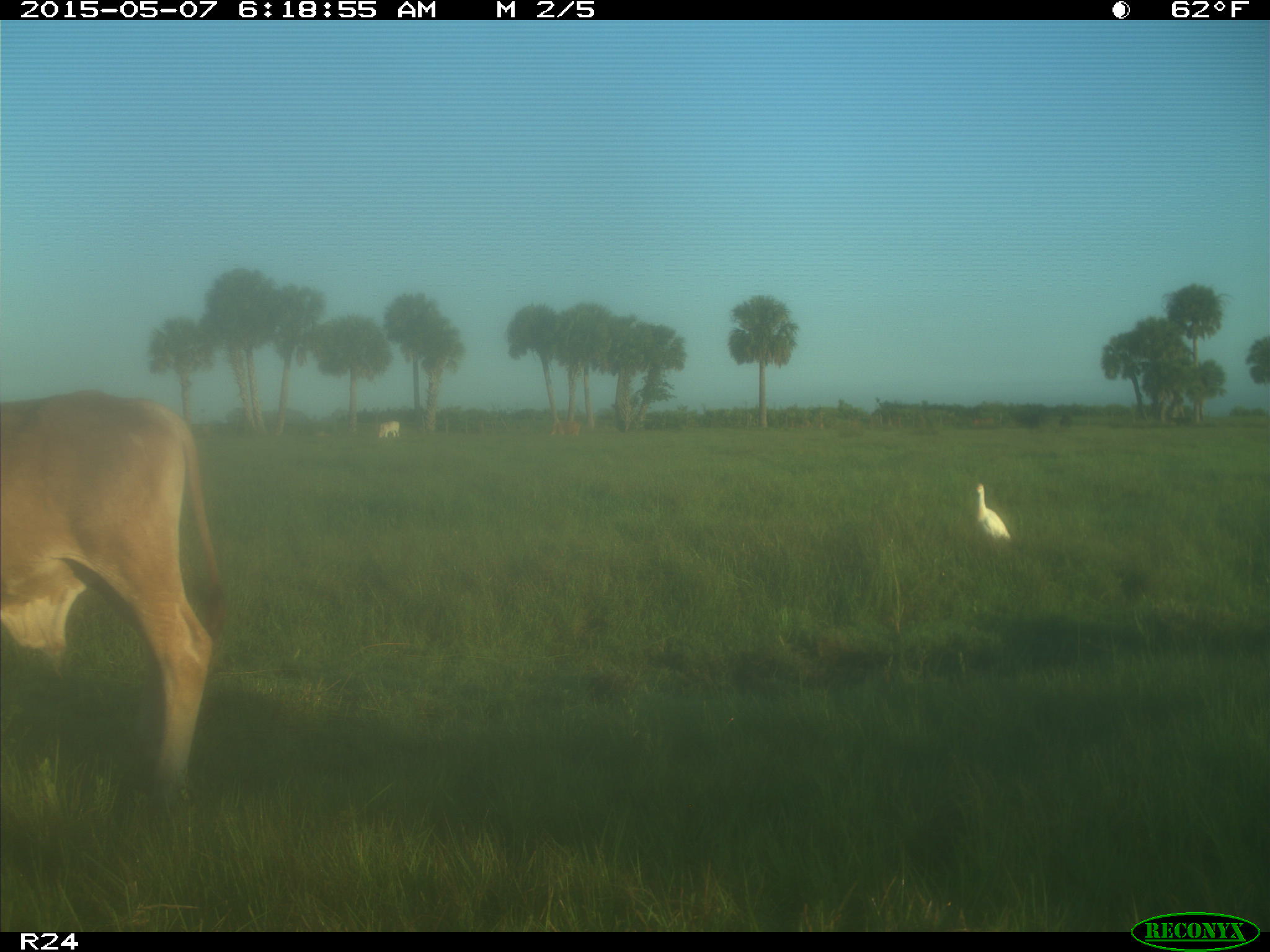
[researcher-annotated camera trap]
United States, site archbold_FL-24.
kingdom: Animalia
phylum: Chordata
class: Mammalia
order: Artiodactyla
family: Bovidae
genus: Bos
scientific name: Bos taurus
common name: domestic cow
Bos taurus (domestic cow).